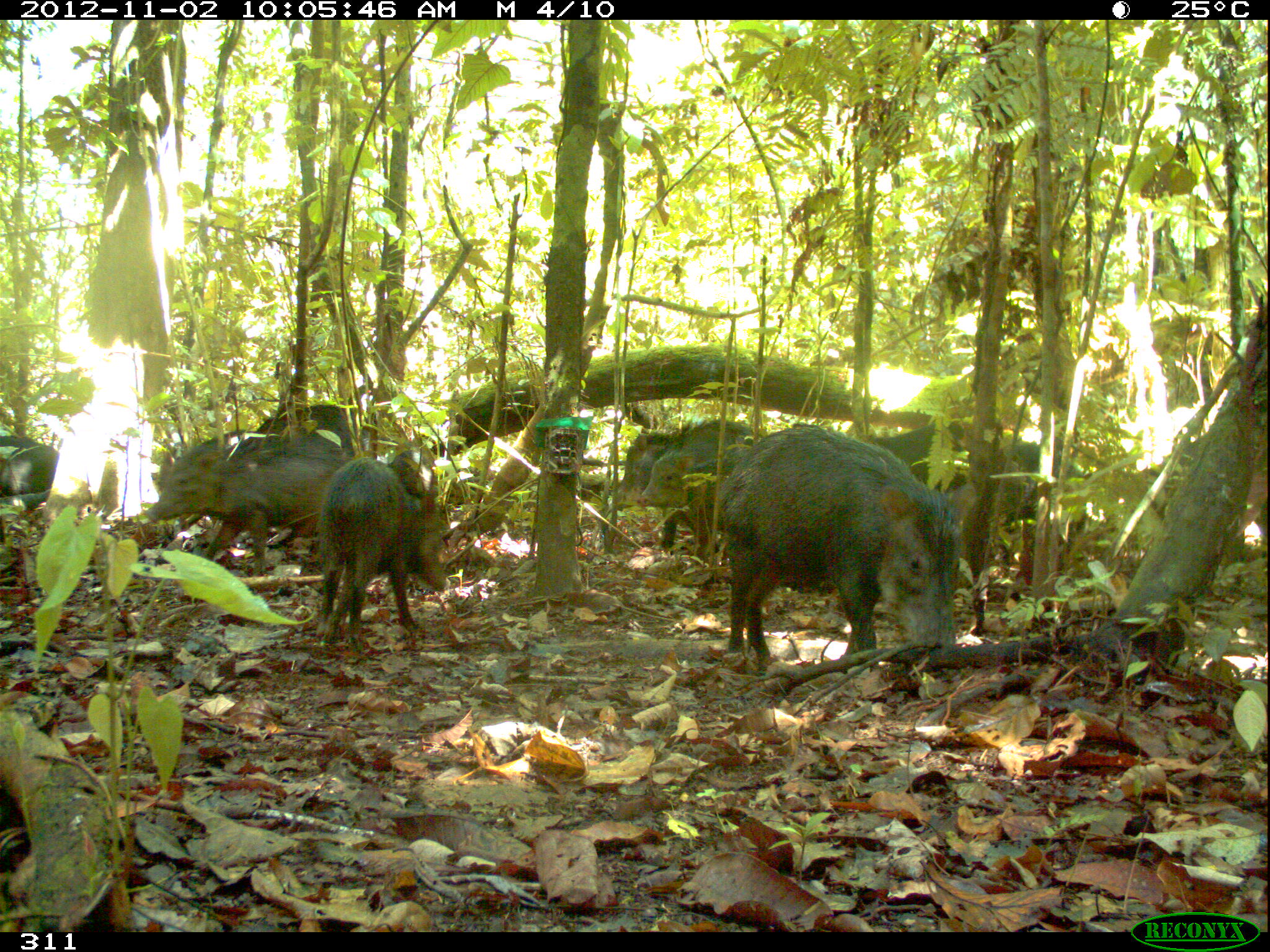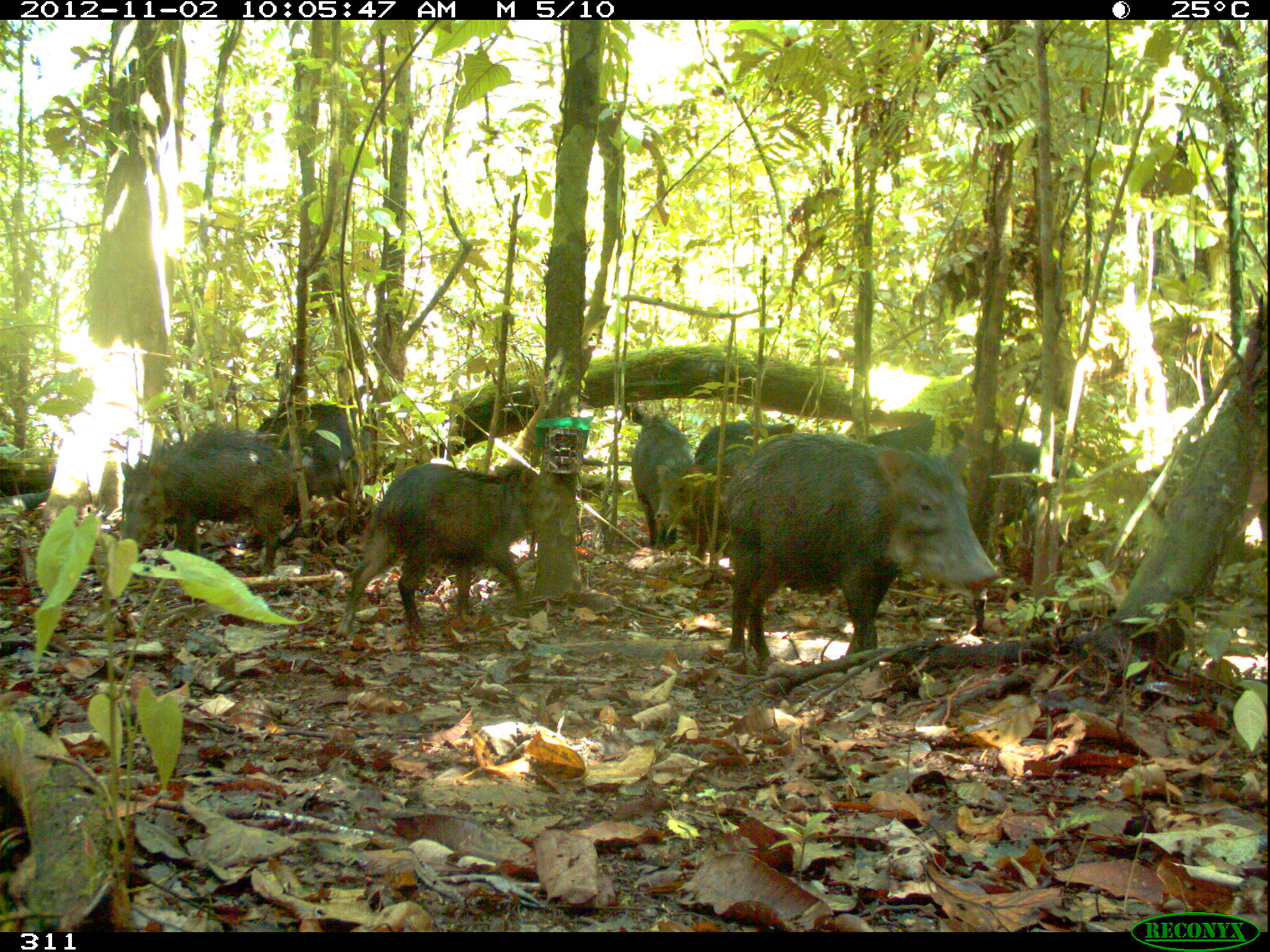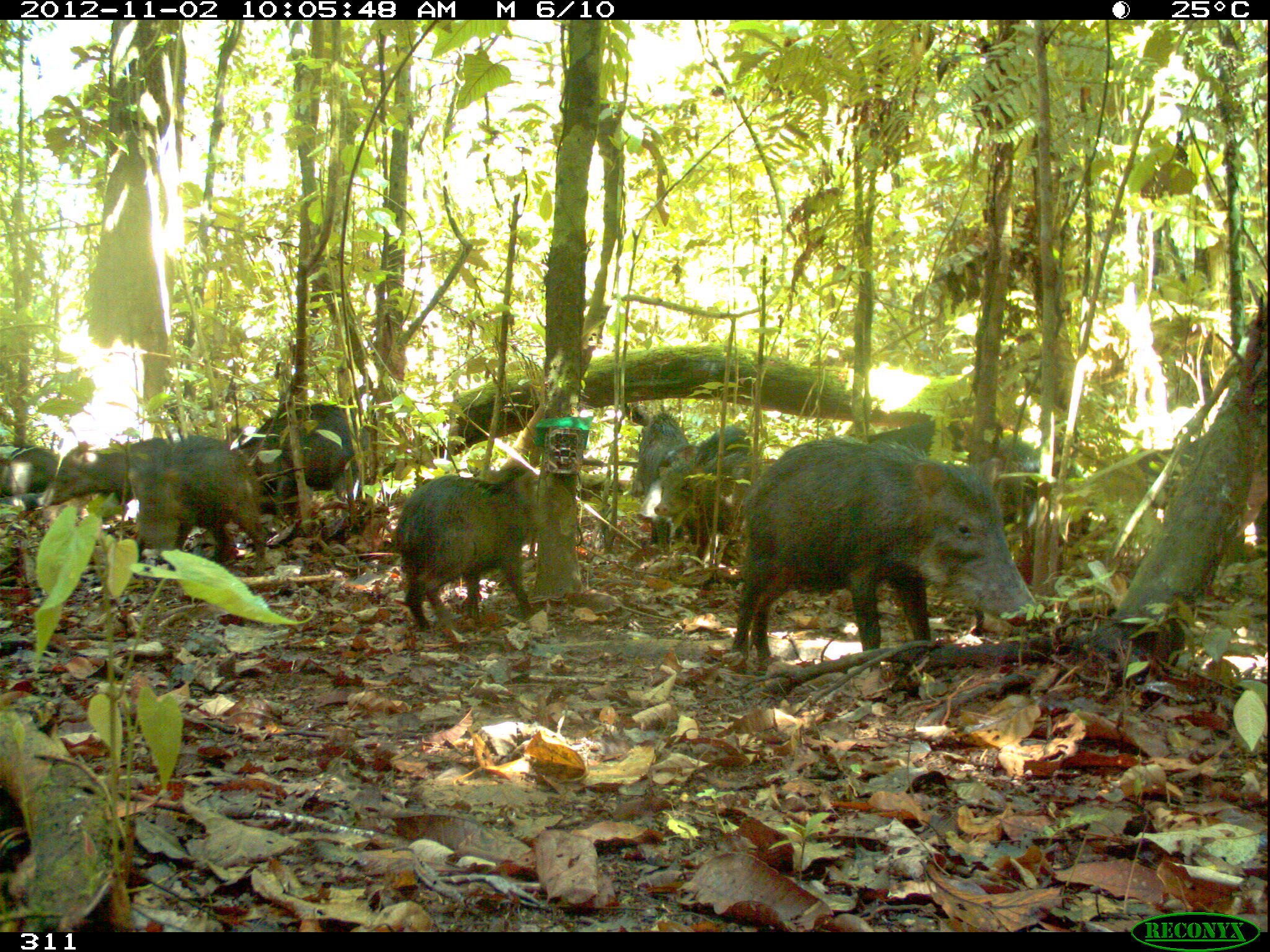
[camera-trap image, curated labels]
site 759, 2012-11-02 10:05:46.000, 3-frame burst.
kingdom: Animalia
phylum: Chordata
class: Mammalia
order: Artiodactyla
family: Tayassuidae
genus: Tayassu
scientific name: Tayassu pecari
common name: white-lipped peccary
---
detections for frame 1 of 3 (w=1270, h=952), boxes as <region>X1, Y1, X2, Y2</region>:
tayassu pecari: <region>715, 423, 962, 665</region>; <region>143, 435, 355, 576</region>; <region>318, 449, 446, 656</region>; <region>635, 417, 764, 563</region>; <region>611, 429, 753, 555</region>; <region>995, 442, 1090, 524</region>; <region>227, 405, 371, 454</region>; <region>873, 420, 967, 493</region>; <region>0, 435, 58, 511</region>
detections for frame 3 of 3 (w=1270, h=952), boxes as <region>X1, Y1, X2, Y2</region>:
tayassu pecari: <region>731, 435, 1036, 660</region>; <region>391, 460, 539, 633</region>; <region>127, 437, 268, 575</region>; <region>230, 403, 377, 519</region>; <region>655, 454, 770, 568</region>; <region>654, 424, 751, 544</region>; <region>46, 432, 176, 521</region>; <region>872, 420, 1035, 465</region>; <region>634, 412, 690, 496</region>; <region>0, 443, 58, 494</region>